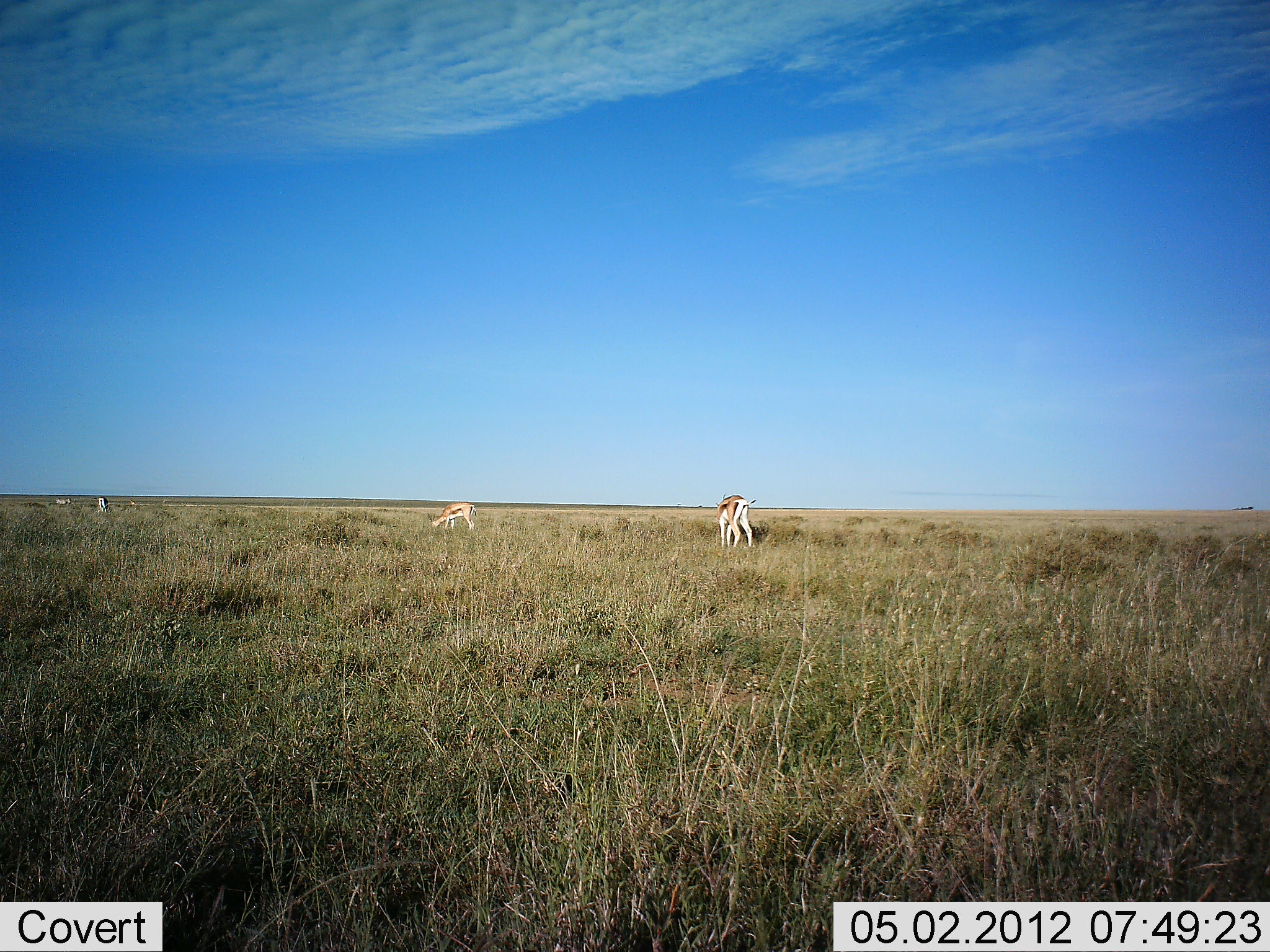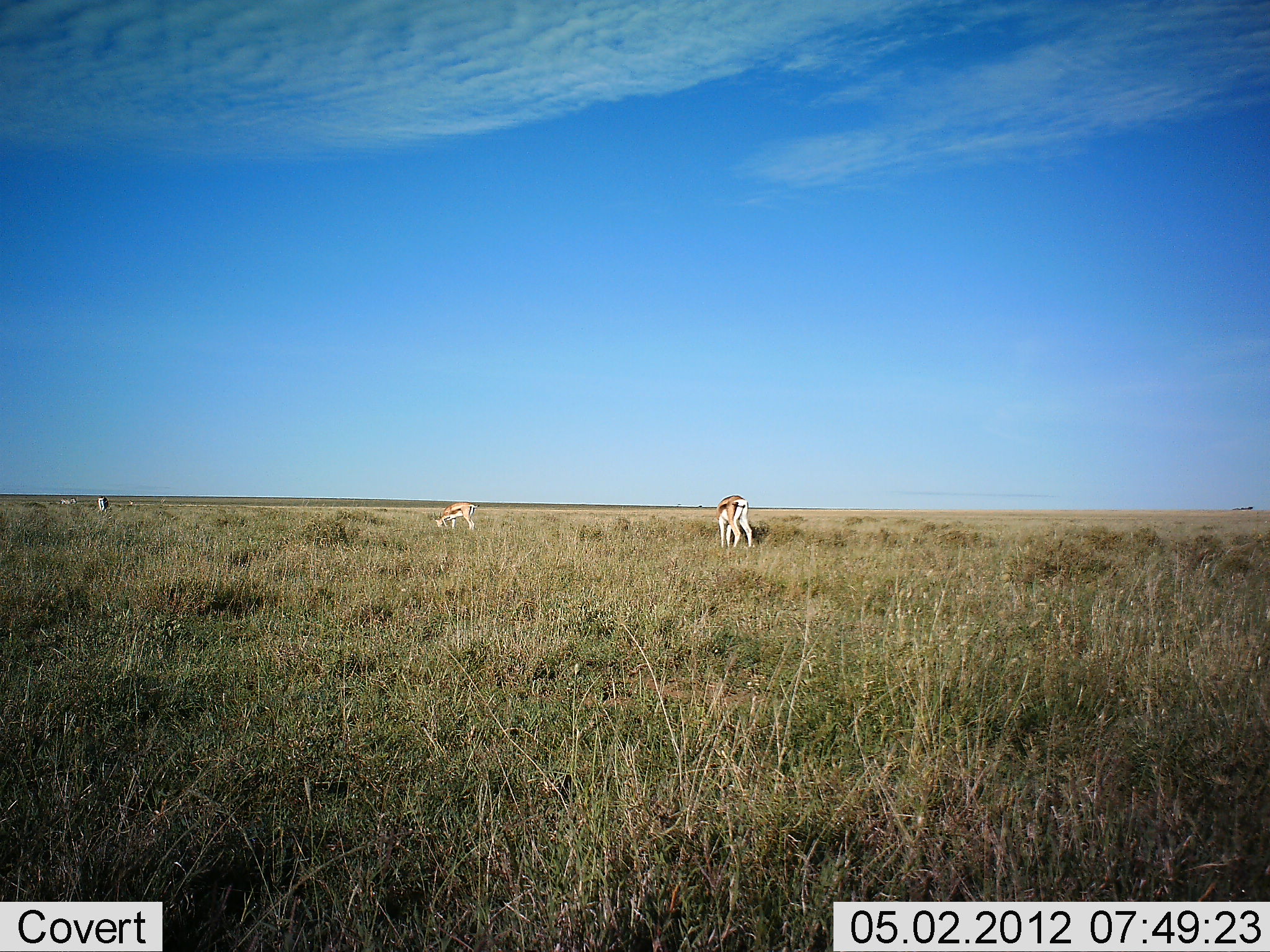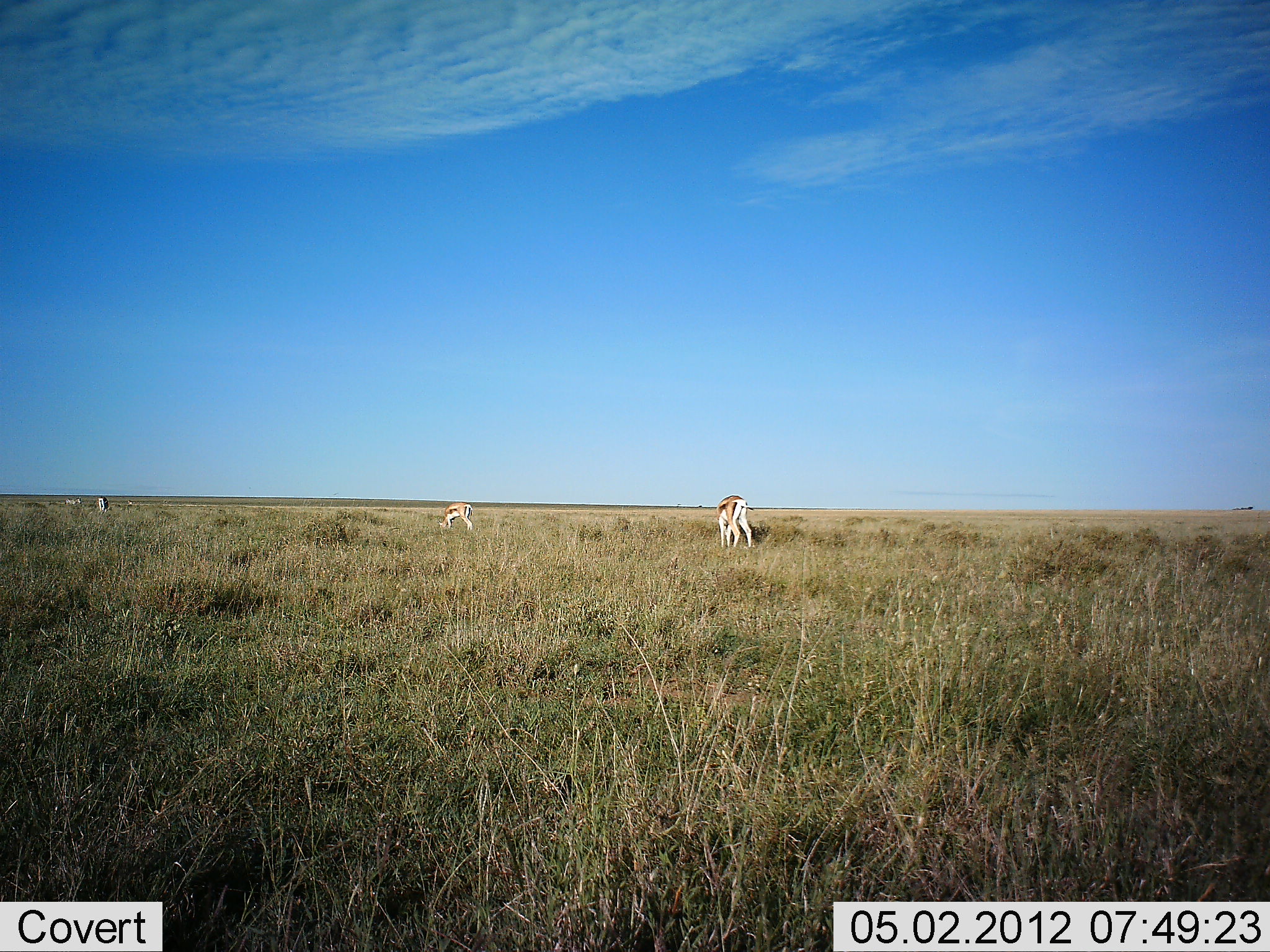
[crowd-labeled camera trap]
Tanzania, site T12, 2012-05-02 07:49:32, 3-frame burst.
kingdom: Animalia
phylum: Chordata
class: Mammalia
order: Artiodactyla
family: Bovidae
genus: Eudorcas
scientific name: Eudorcas thomsonii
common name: thomson's gazelle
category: gazellethomsons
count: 4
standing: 31%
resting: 0%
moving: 23%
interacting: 0%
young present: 0%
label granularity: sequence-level